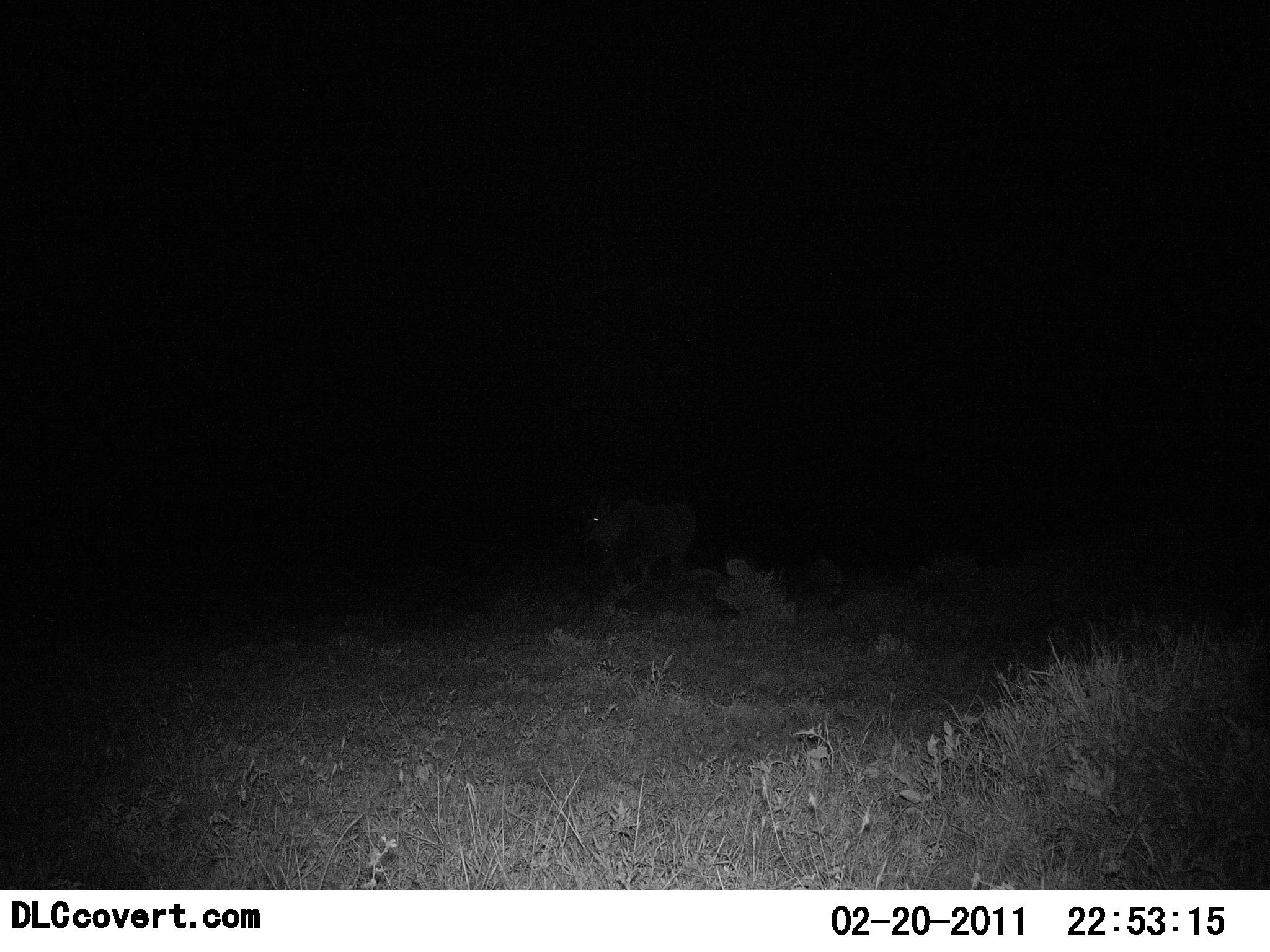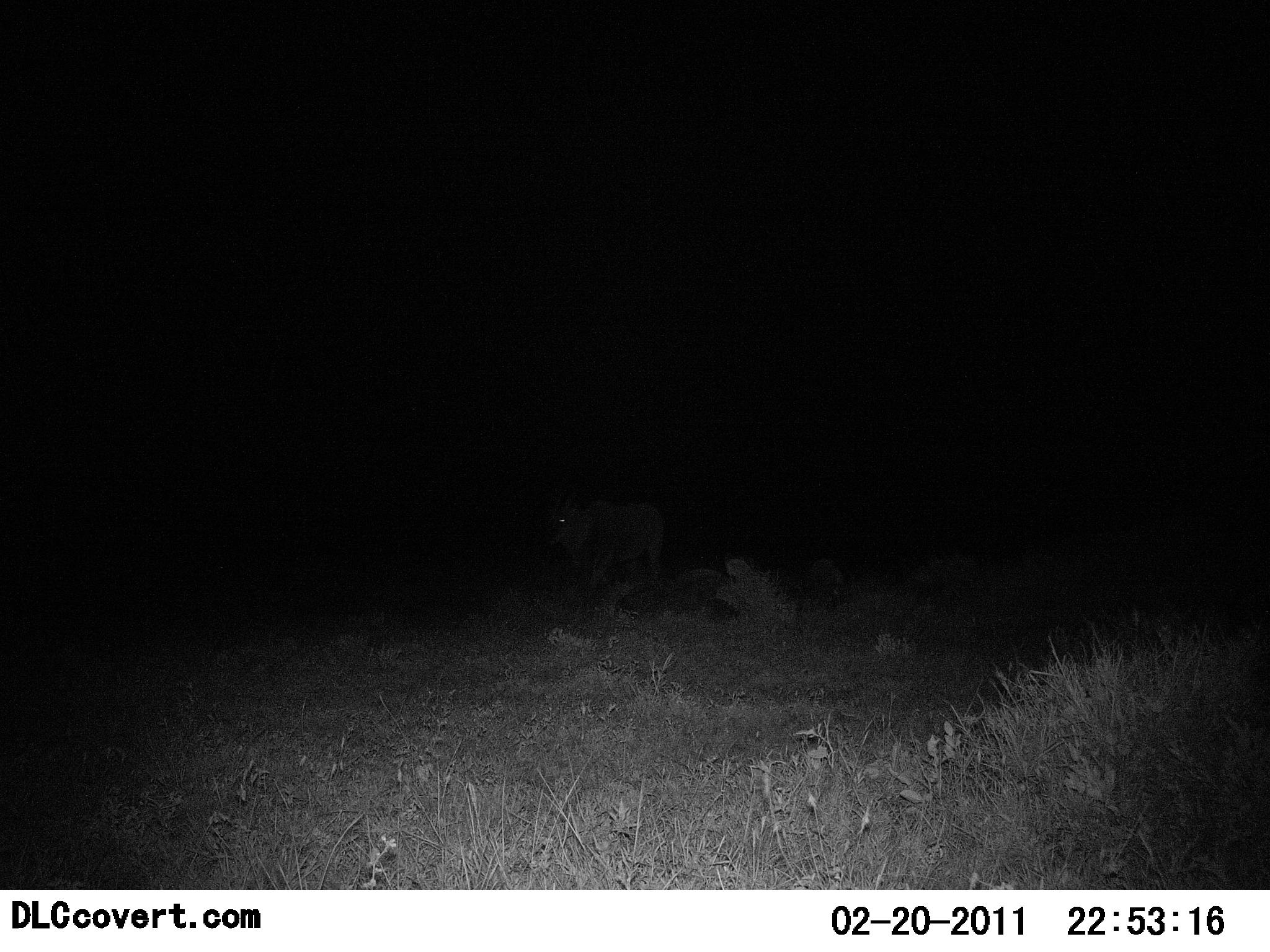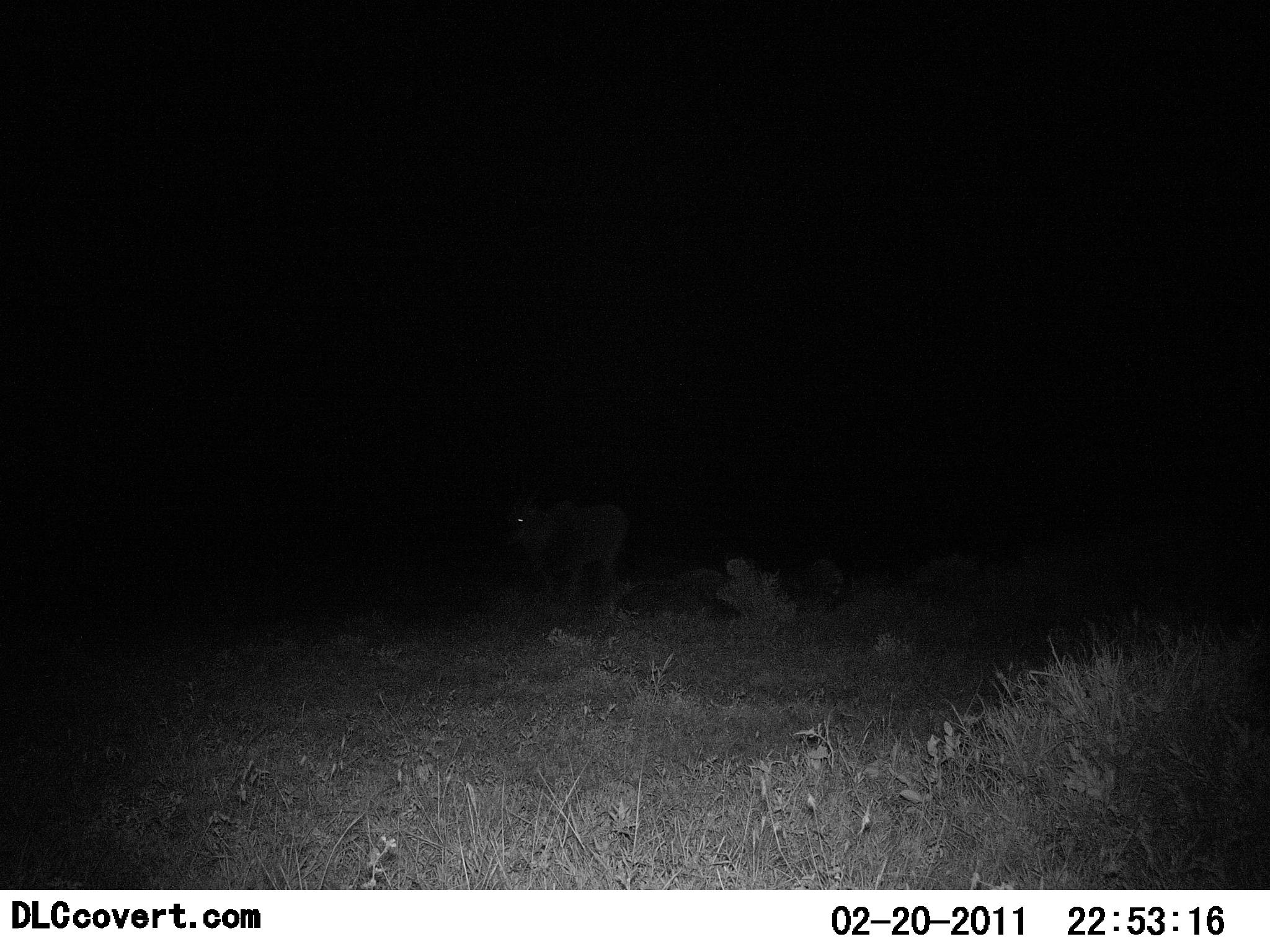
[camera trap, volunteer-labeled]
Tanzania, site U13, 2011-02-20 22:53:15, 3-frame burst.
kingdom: Animalia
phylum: Chordata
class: Mammalia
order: Artiodactyla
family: Bovidae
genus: Tragelaphus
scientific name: Tragelaphus oryx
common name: eland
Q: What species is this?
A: Eland (Tragelaphus oryx).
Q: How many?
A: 1.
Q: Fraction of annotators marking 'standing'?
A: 0%.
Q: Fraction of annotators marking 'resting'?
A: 0%.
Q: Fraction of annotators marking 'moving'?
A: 100%.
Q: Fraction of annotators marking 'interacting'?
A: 0%.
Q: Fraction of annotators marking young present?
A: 0%.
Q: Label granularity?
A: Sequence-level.